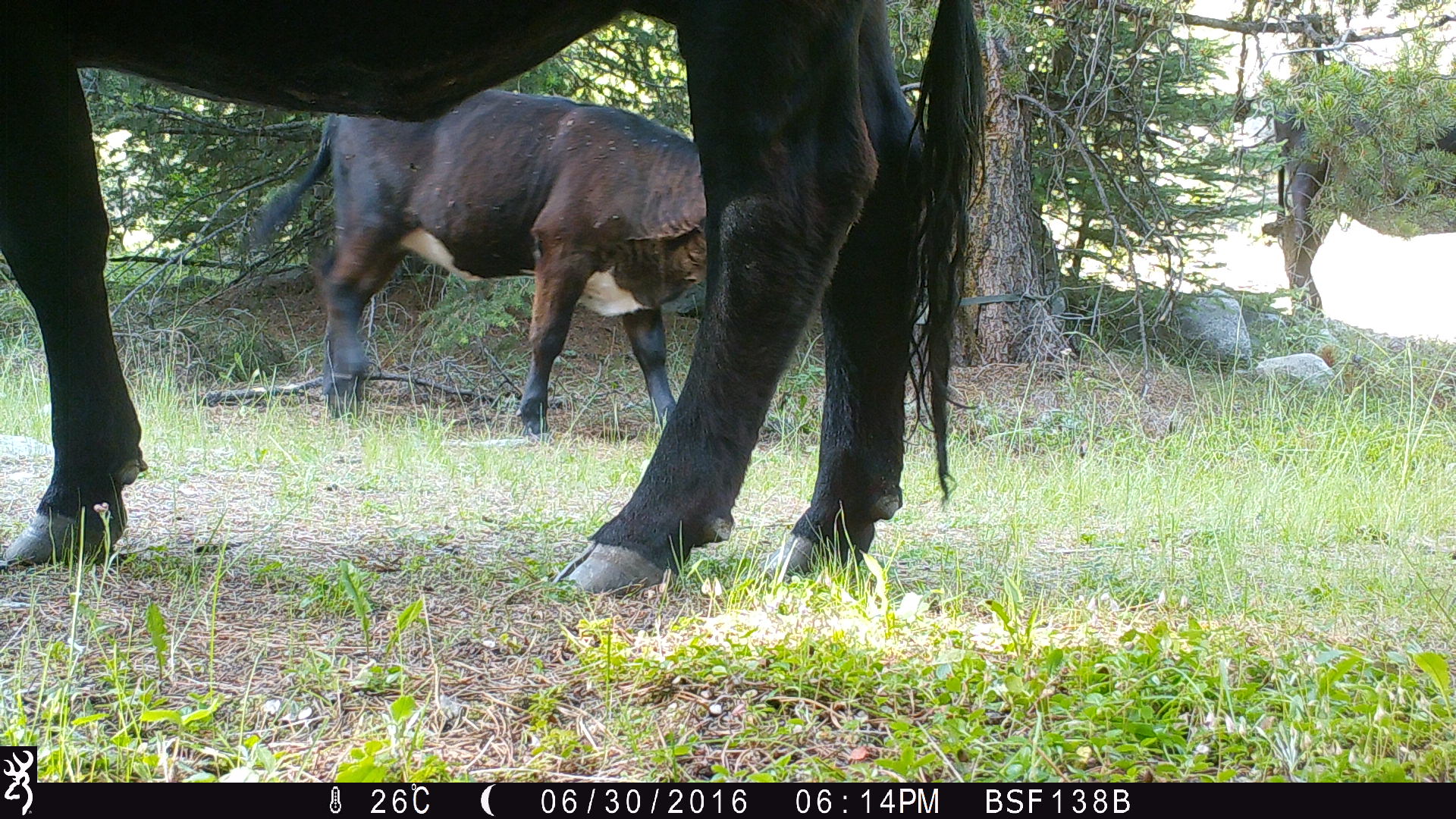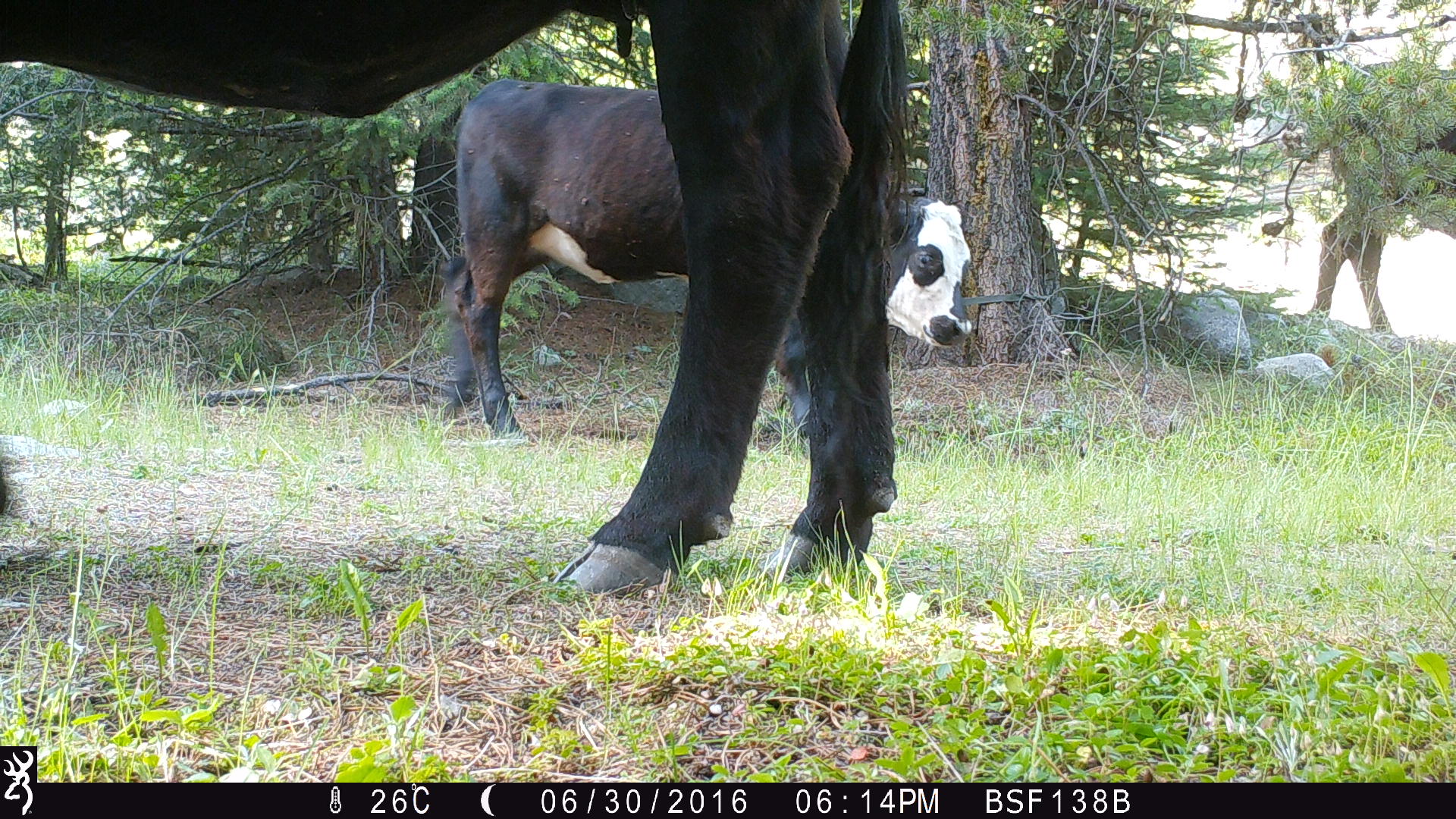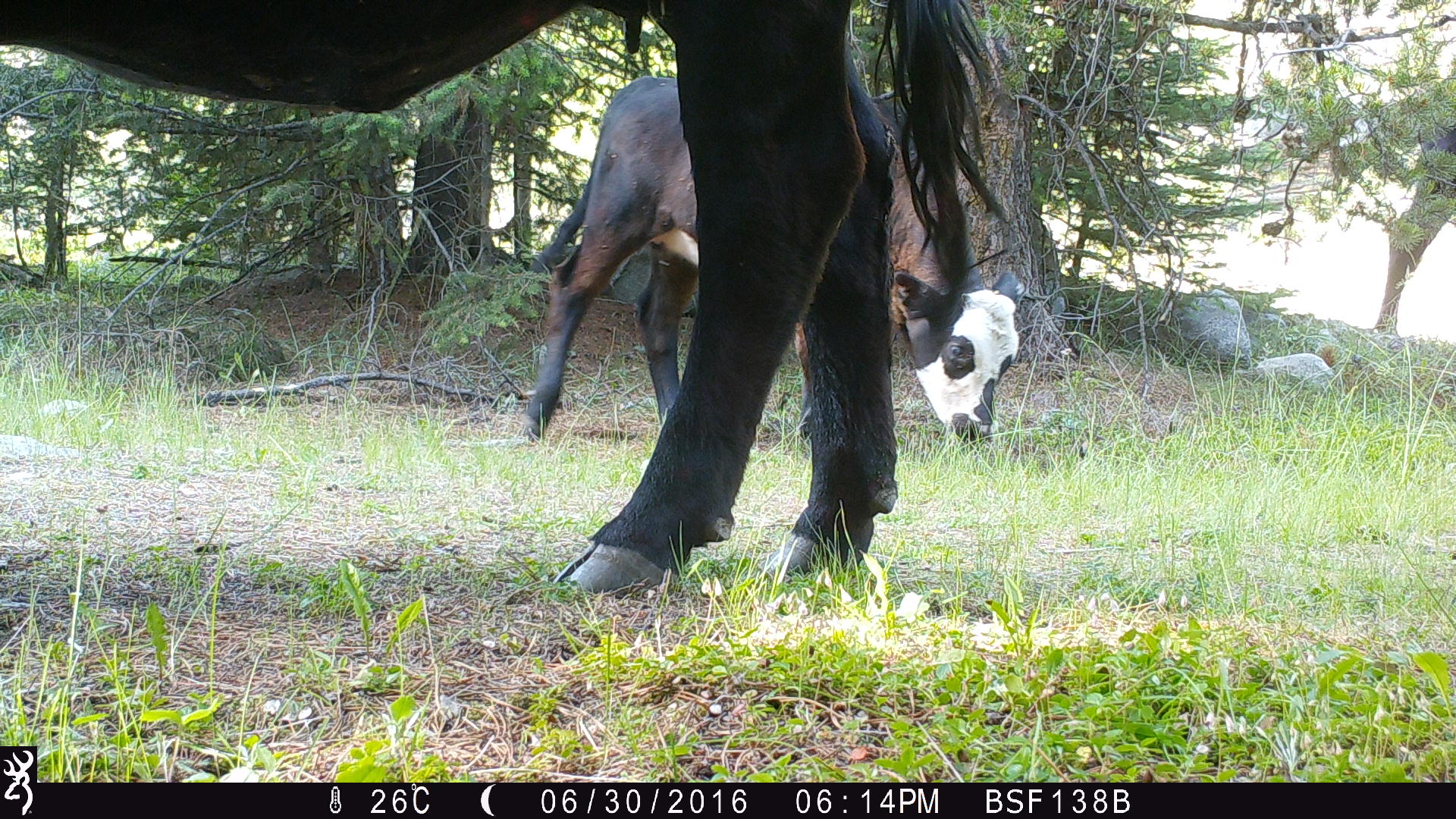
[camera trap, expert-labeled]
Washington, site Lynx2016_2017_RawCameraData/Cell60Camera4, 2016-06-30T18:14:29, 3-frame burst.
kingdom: Animalia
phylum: Chordata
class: Mammalia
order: Artiodactyla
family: Bovidae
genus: Bos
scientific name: Bos taurus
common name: domestic cattle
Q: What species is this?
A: Domestic cattle (Bos taurus).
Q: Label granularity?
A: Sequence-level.